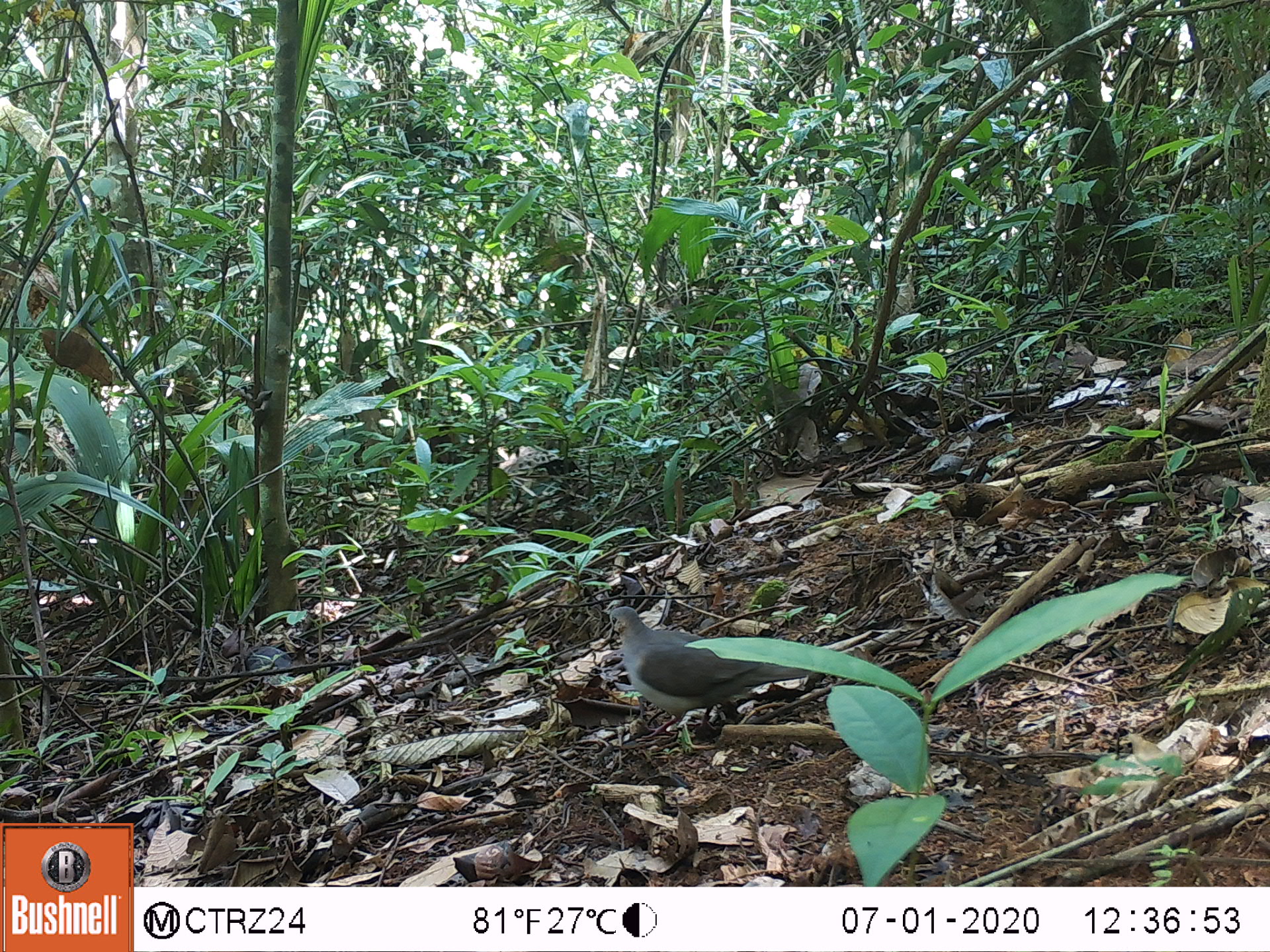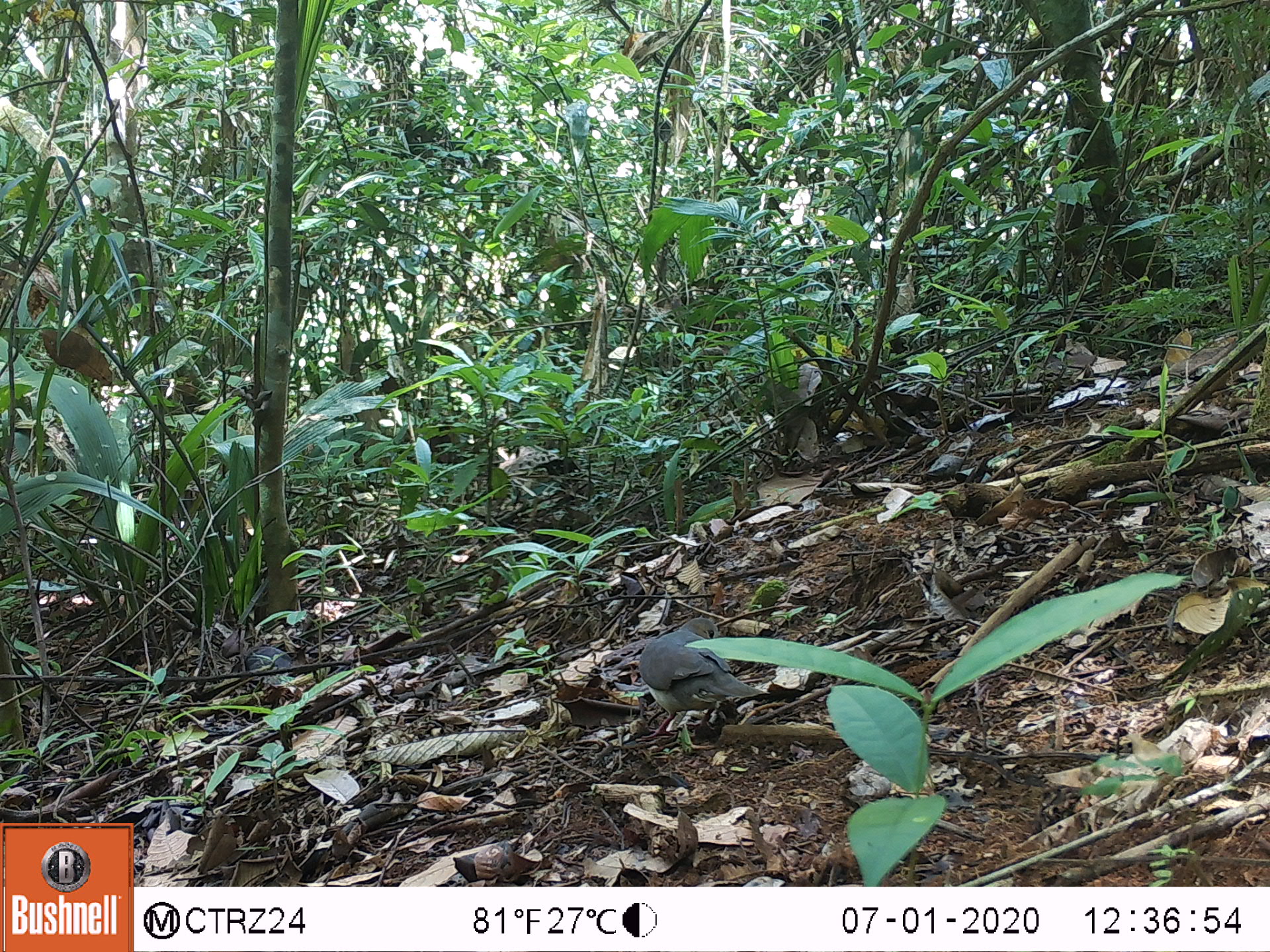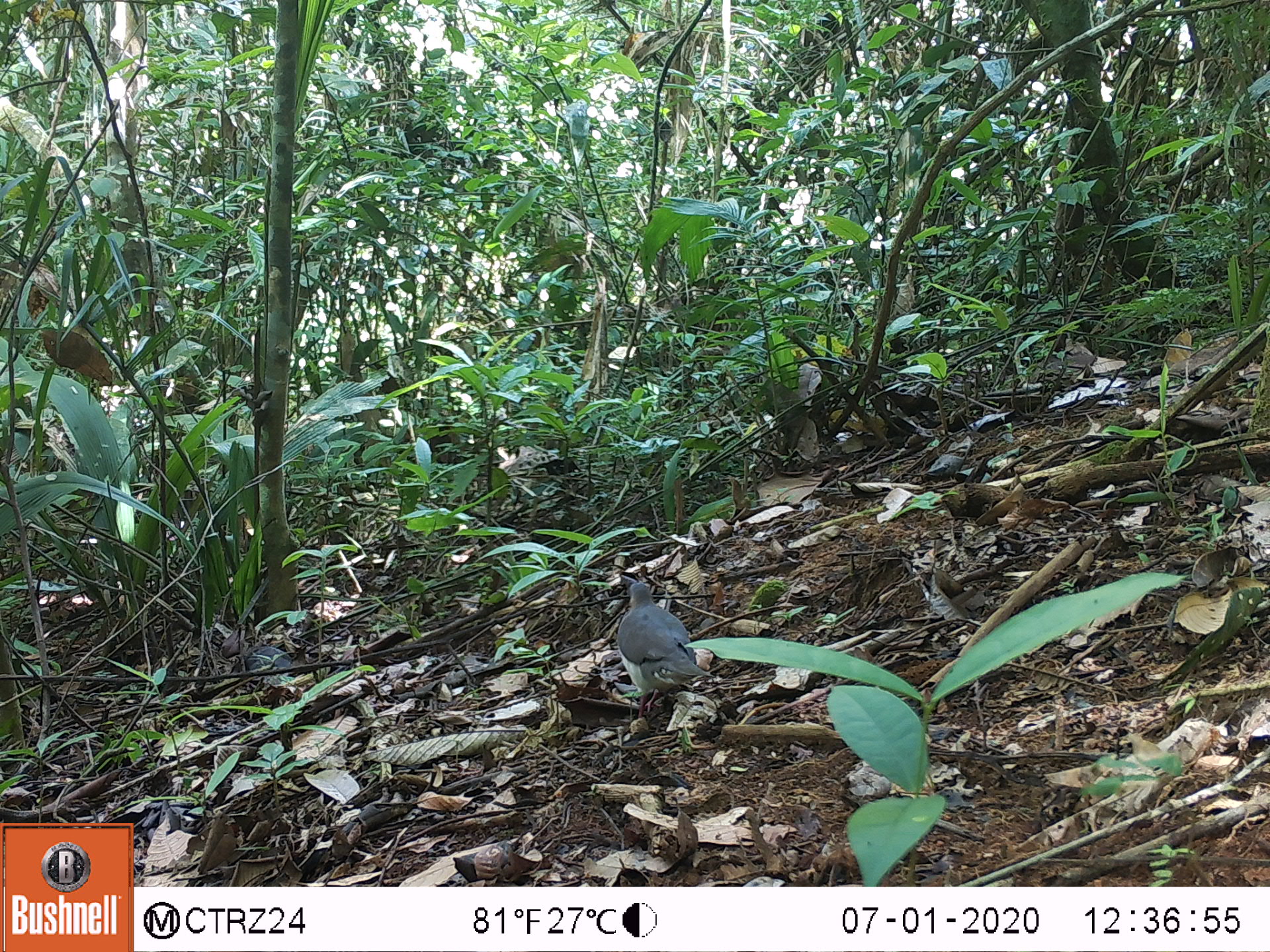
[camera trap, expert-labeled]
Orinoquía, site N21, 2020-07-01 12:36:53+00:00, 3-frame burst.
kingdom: Animalia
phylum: Chordata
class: Aves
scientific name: Aves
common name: bird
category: unknown bird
Unknown bird (bird) (Aves).